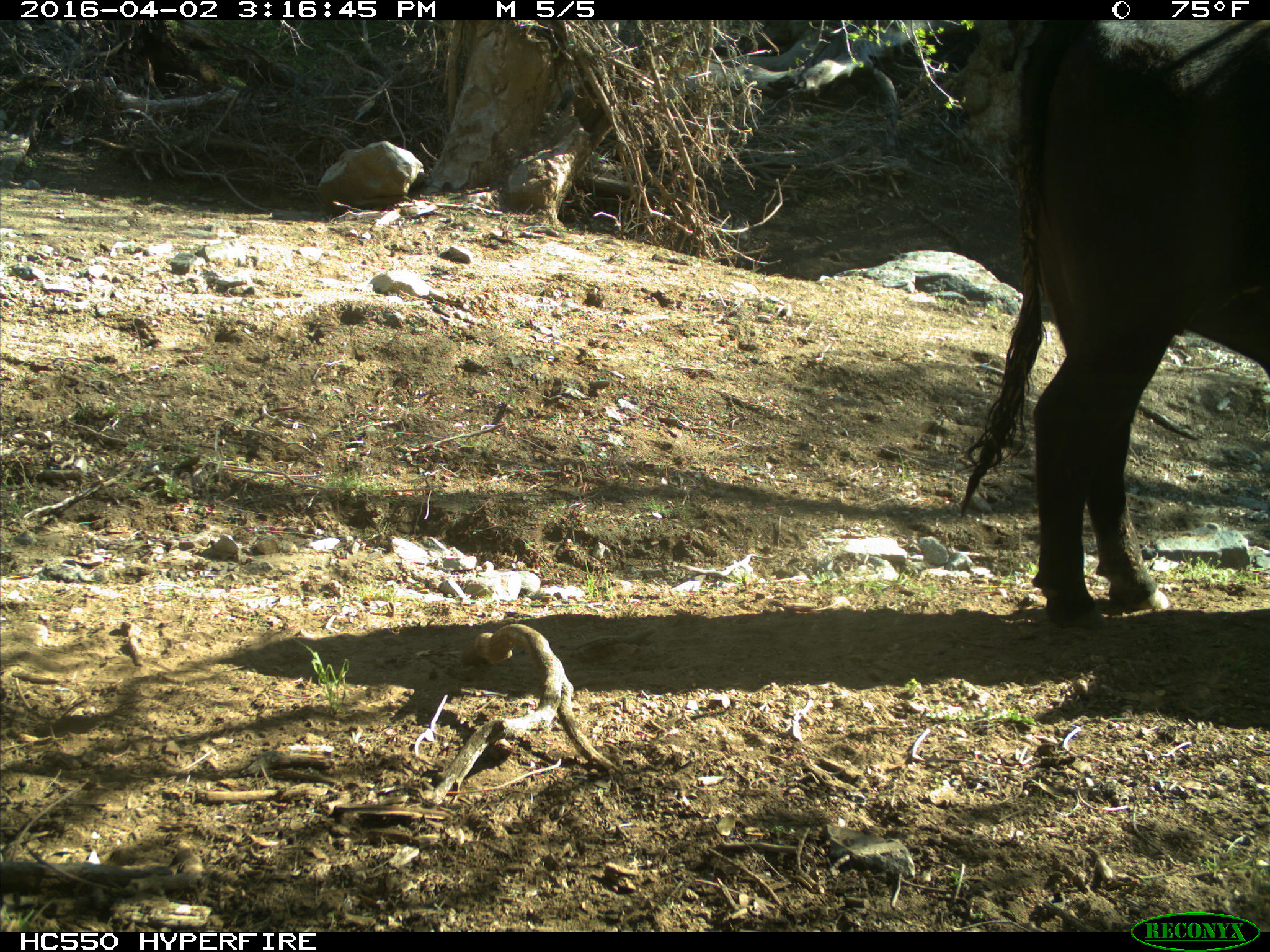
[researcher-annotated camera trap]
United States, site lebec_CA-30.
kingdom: Animalia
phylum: Chordata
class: Mammalia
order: Artiodactyla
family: Bovidae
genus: Bos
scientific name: Bos taurus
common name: domestic cow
Bos taurus (domestic cow).